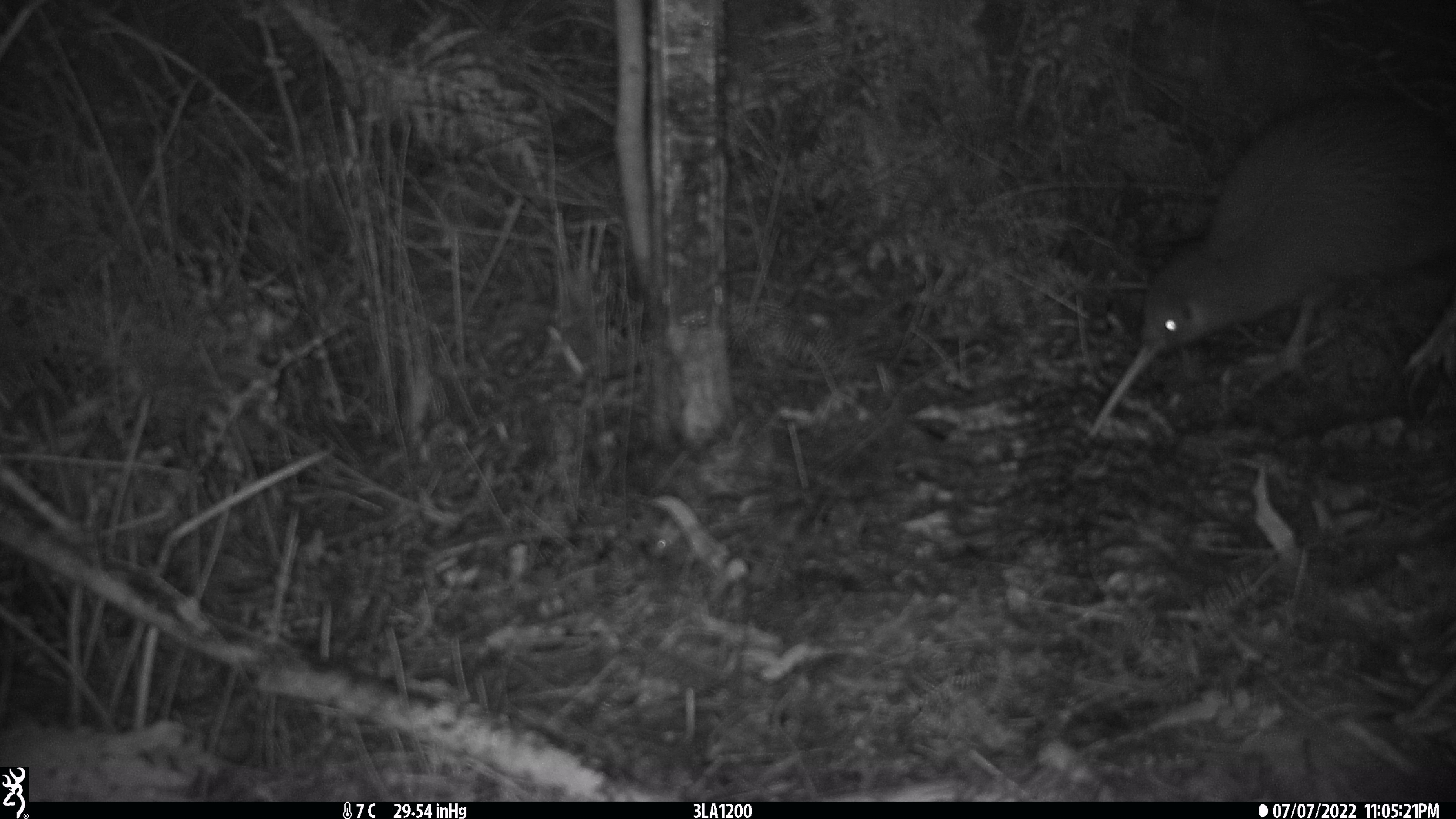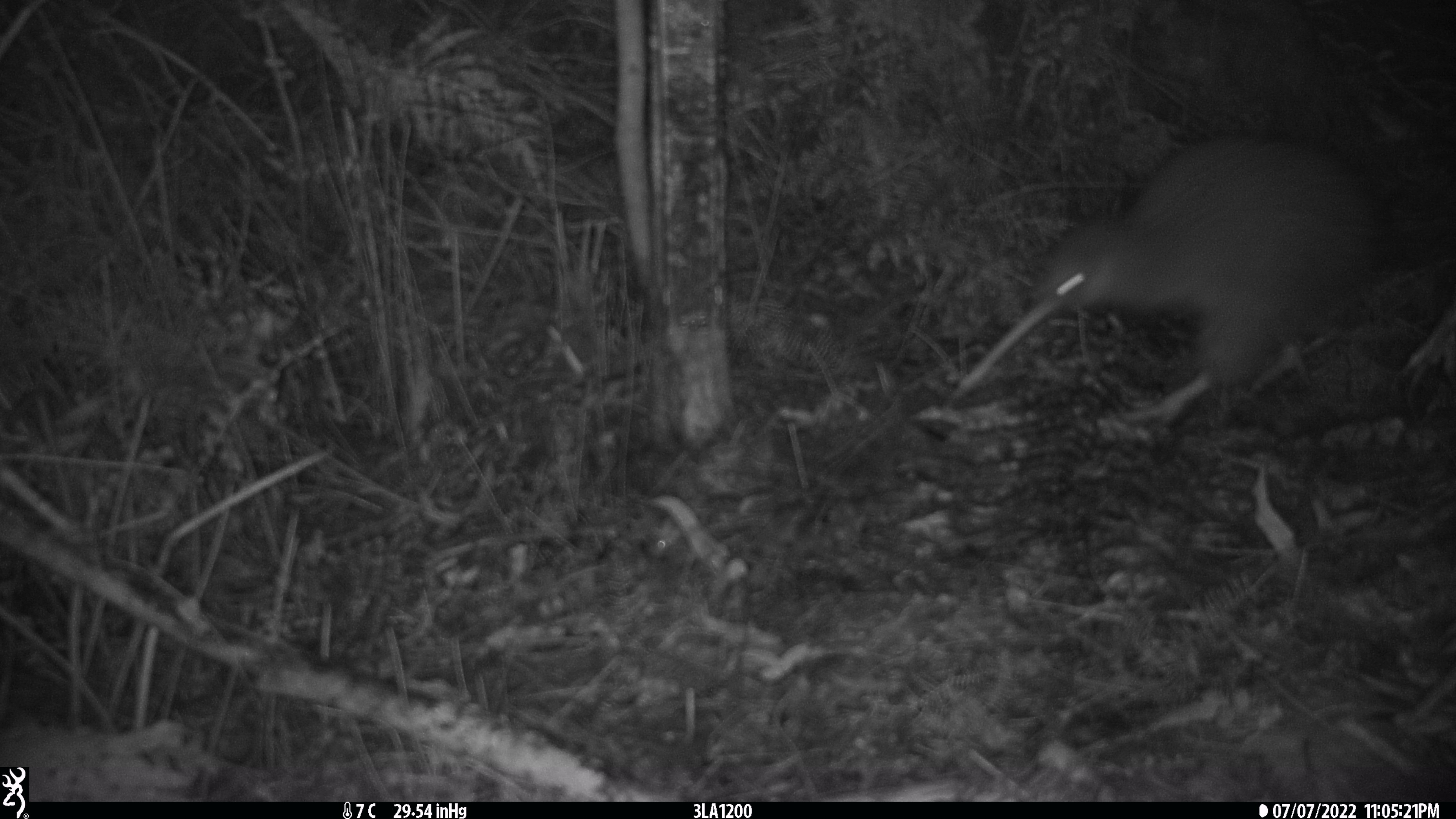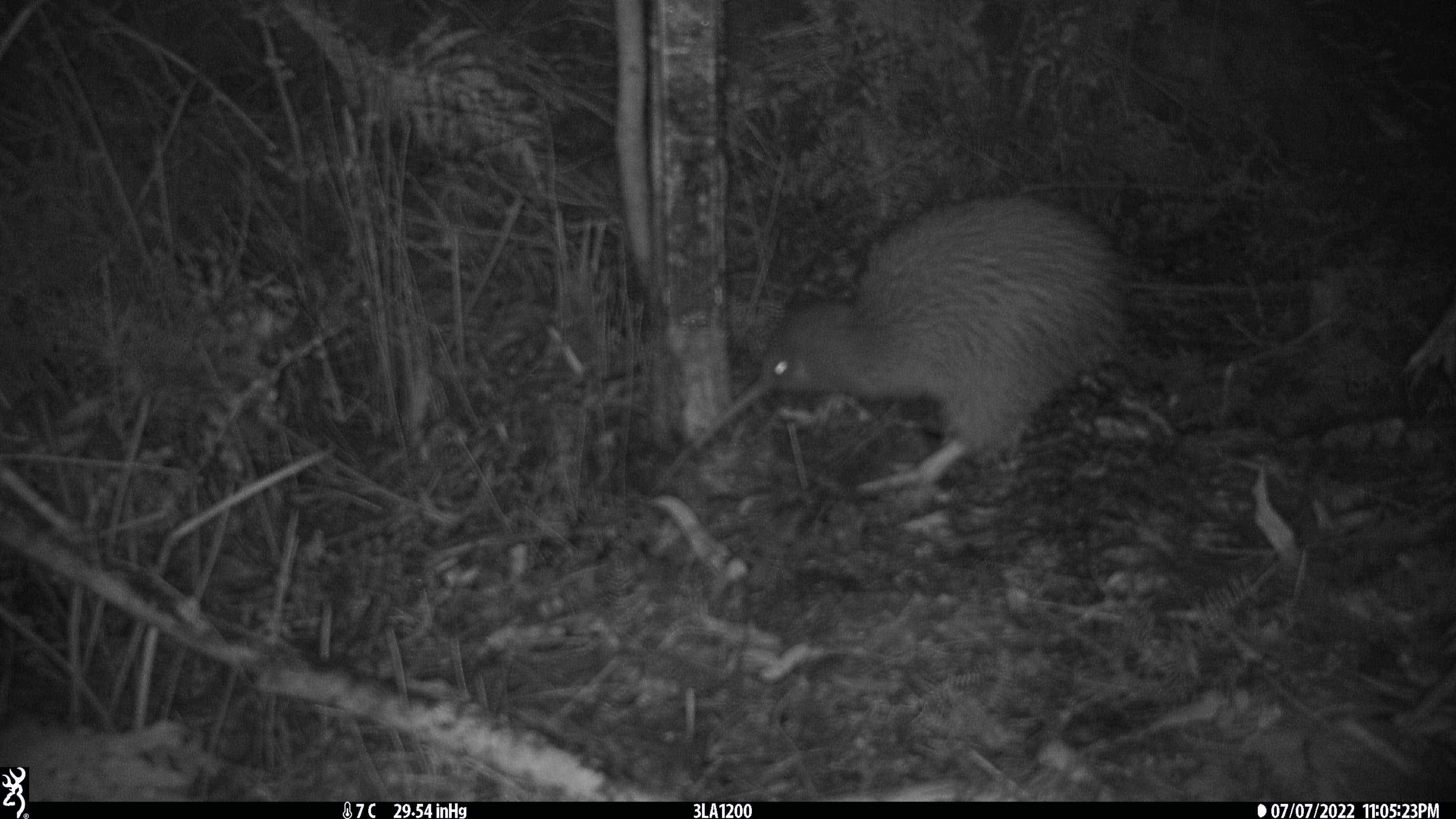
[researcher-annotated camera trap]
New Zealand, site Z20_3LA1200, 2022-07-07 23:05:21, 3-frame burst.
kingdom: Animalia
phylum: Chordata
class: Aves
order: Apterygiformes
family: Apterygidae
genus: Apteryx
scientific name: Apteryx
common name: kiwi